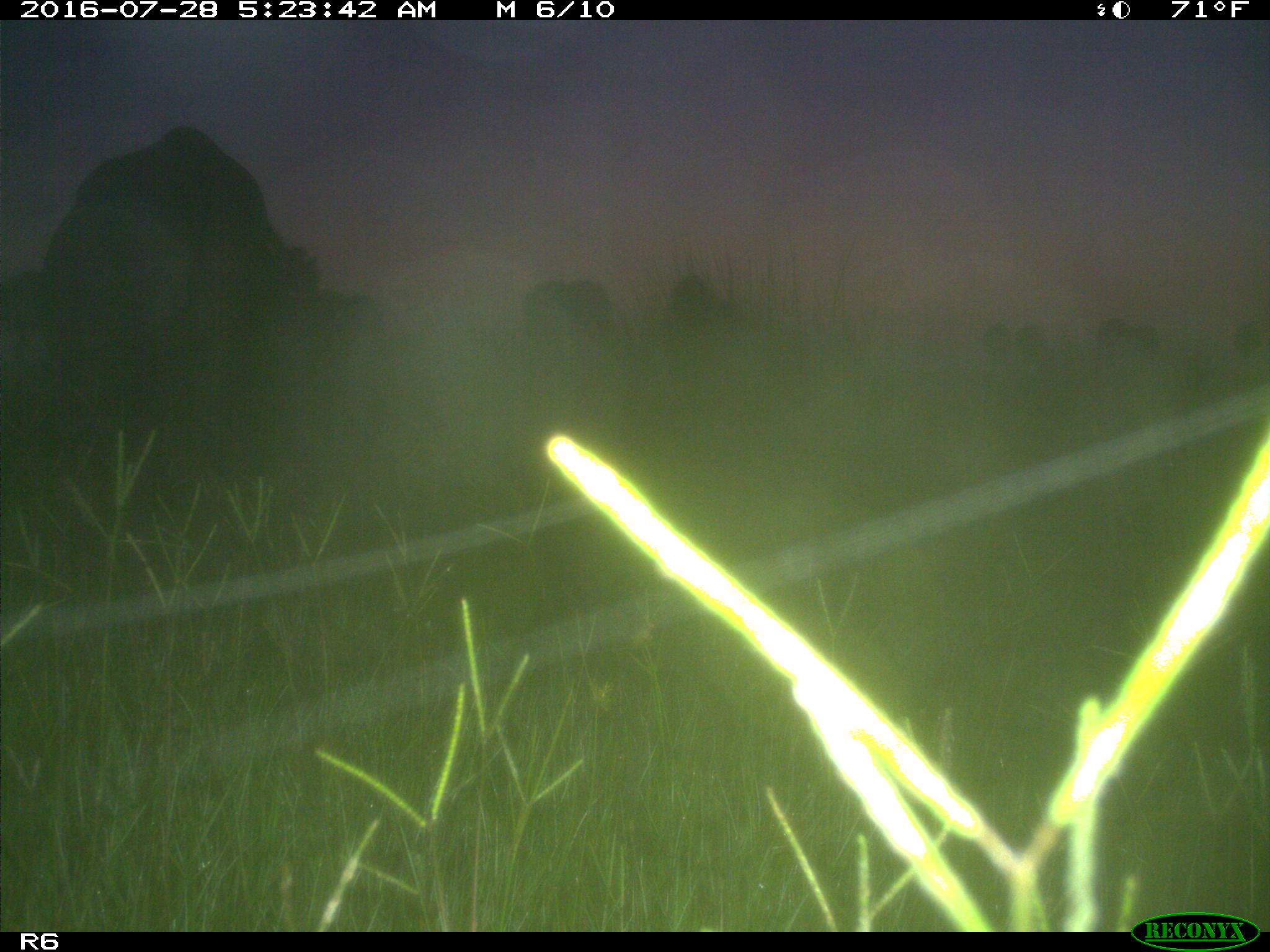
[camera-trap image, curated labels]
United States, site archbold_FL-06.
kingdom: Animalia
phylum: Chordata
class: Mammalia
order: Artiodactyla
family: Bovidae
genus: Bos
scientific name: Bos taurus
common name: domestic cow